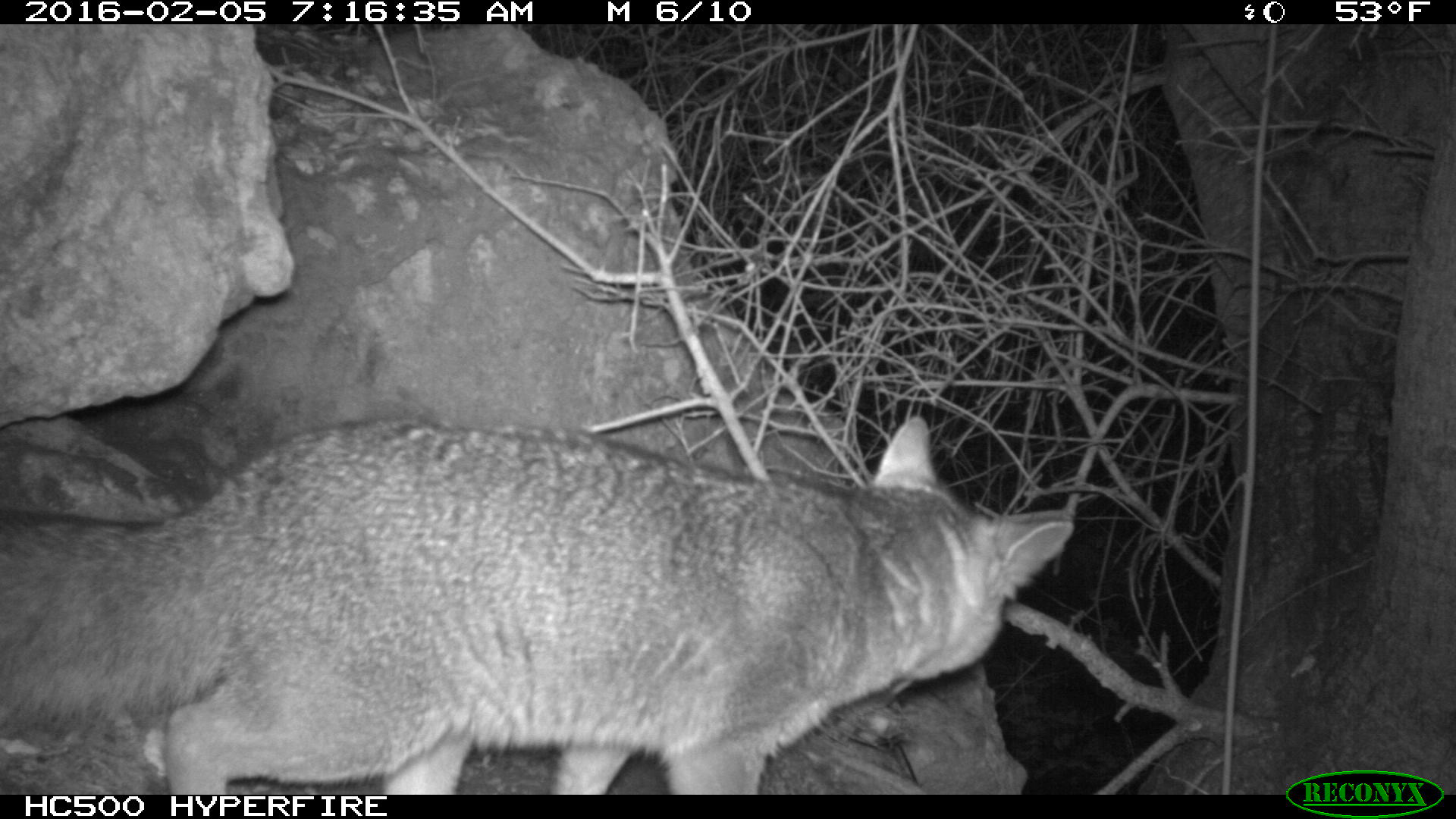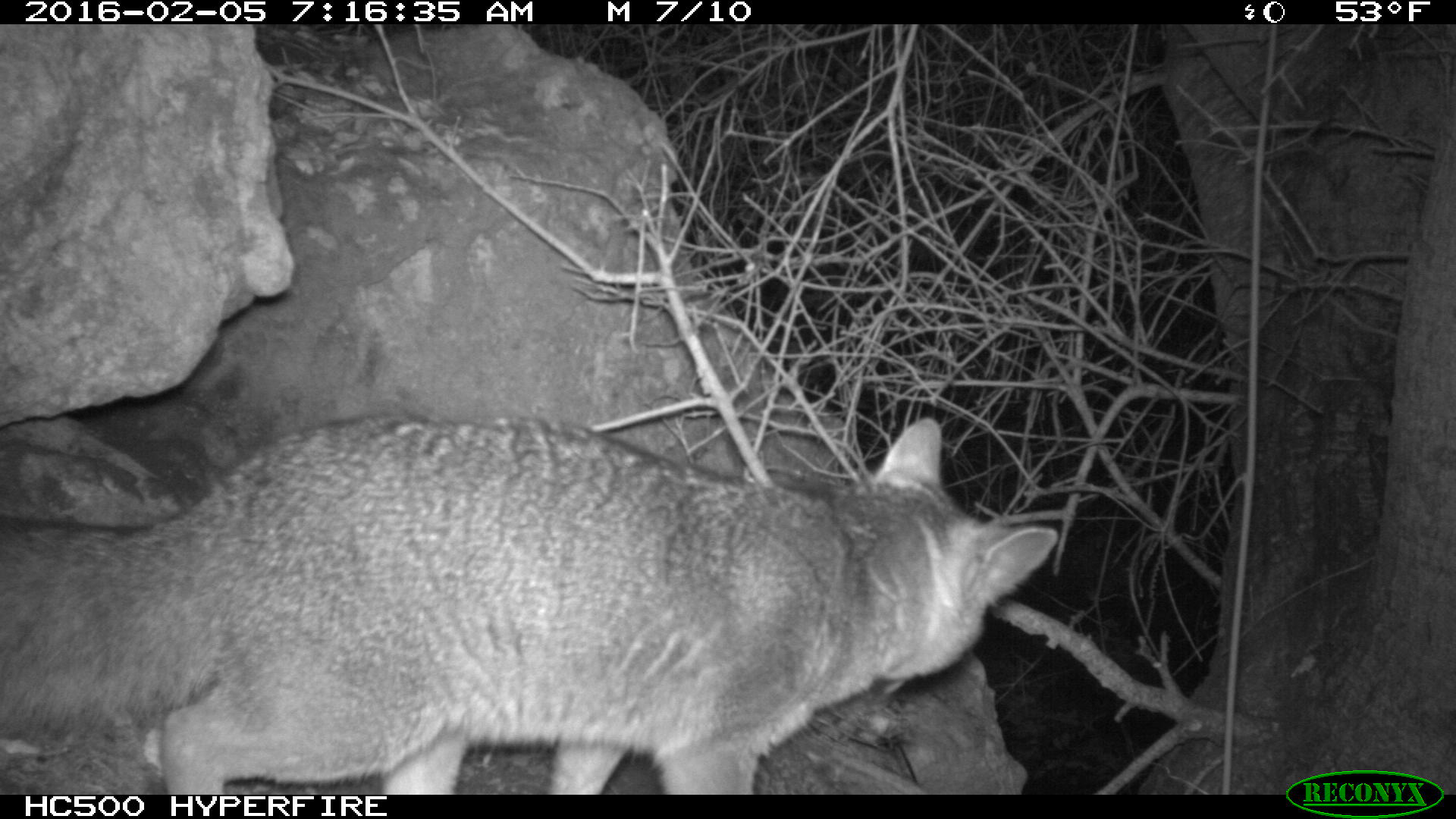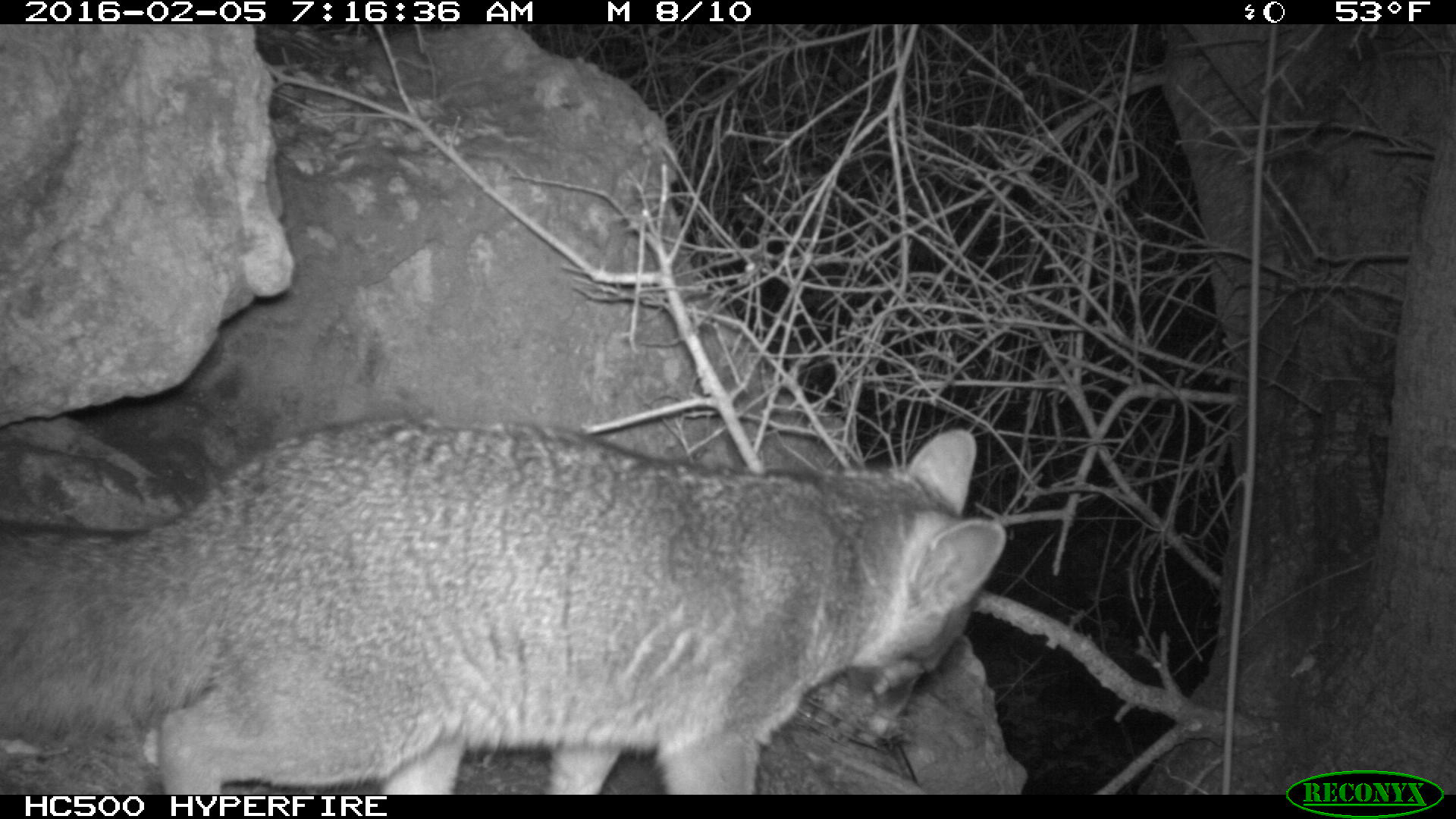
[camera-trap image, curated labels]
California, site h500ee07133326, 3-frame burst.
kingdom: Animalia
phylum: Chordata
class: Mammalia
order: Carnivora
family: Canidae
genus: Urocyon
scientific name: Urocyon littoralis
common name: island fox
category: fox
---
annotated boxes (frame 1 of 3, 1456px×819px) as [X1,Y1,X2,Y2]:
fox: [0,412,1075,792]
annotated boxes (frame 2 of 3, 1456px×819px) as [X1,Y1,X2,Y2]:
fox: [0,421,1054,792]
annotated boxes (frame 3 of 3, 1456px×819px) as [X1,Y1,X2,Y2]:
fox: [0,418,1008,792]